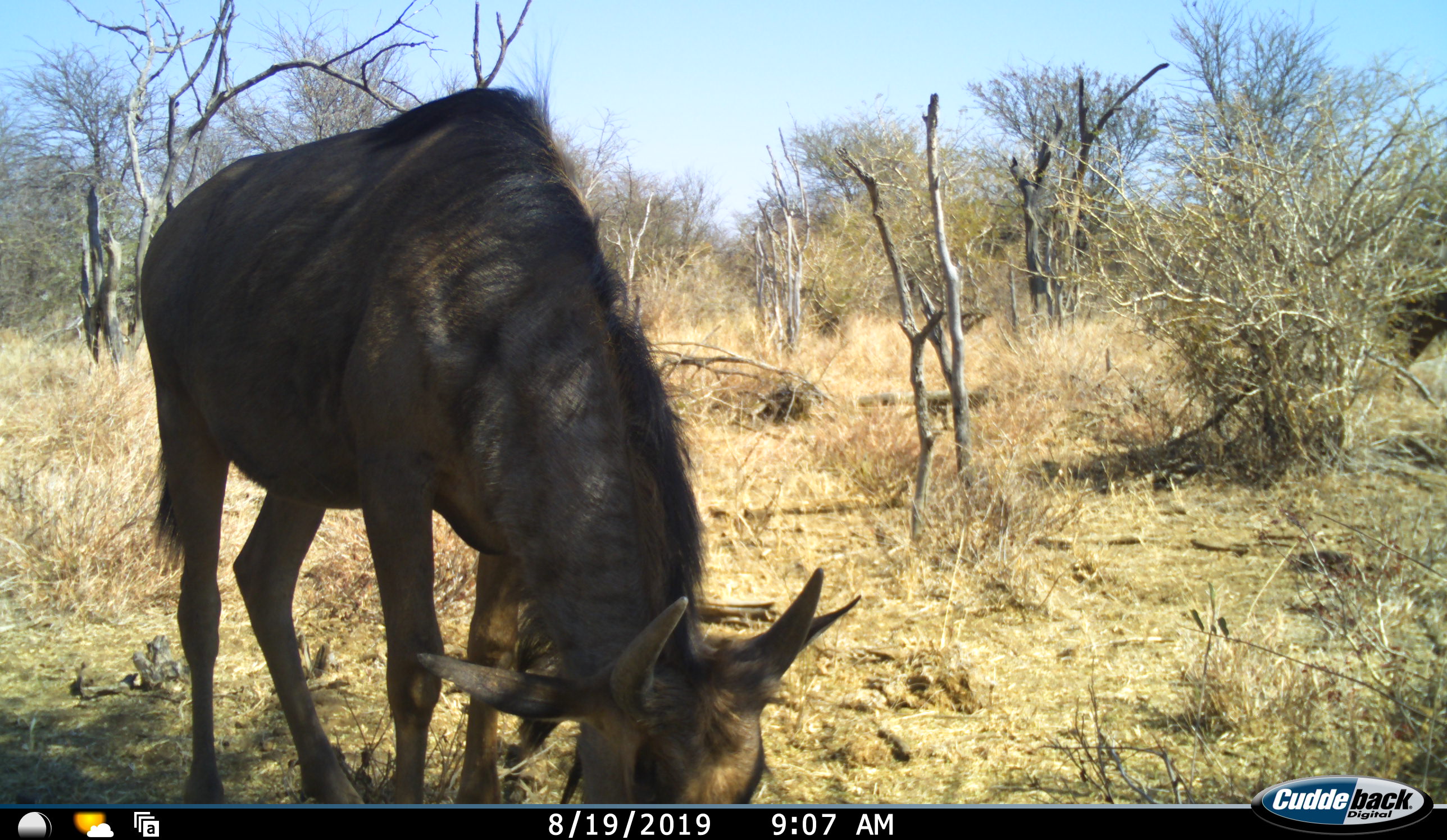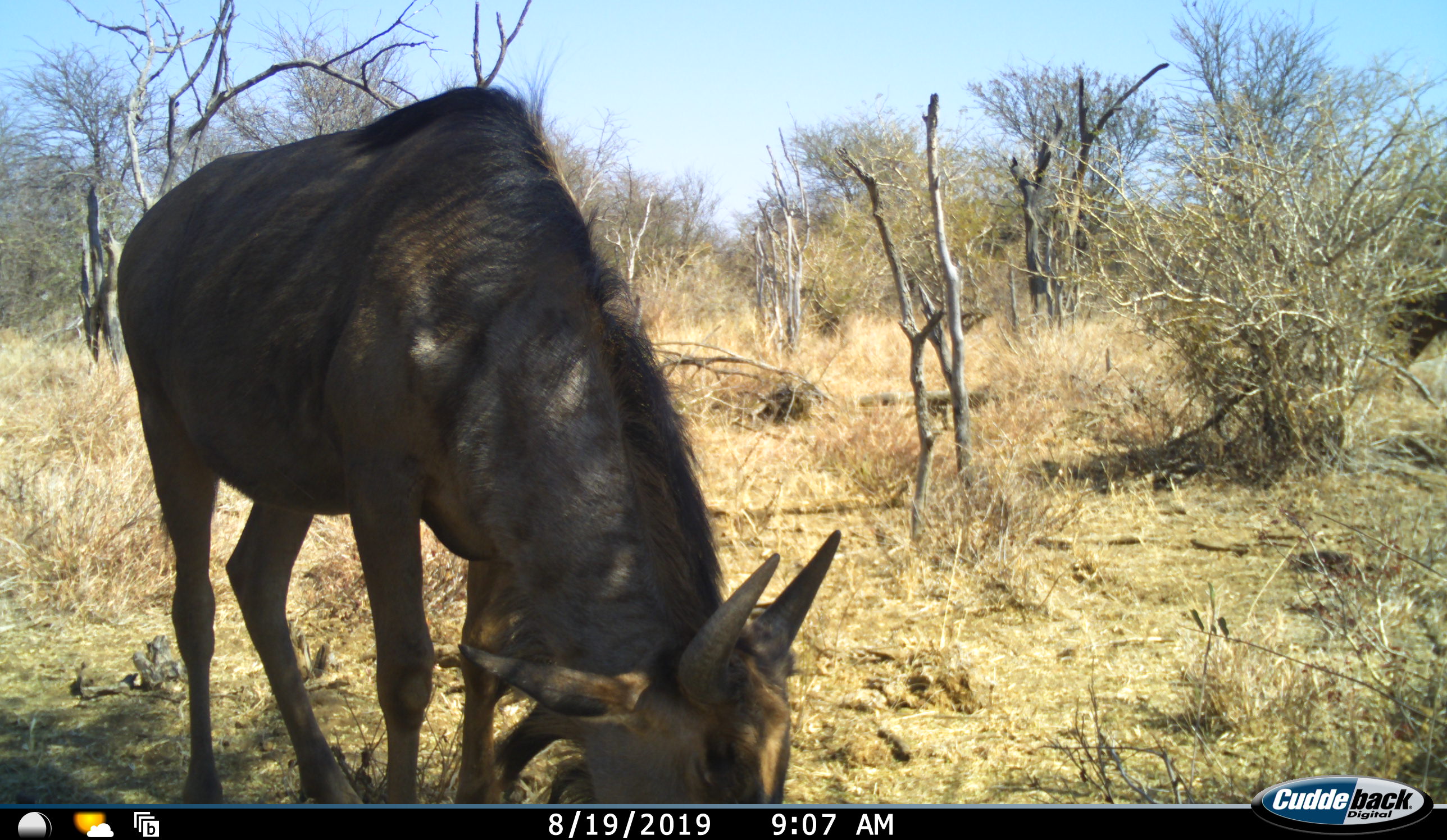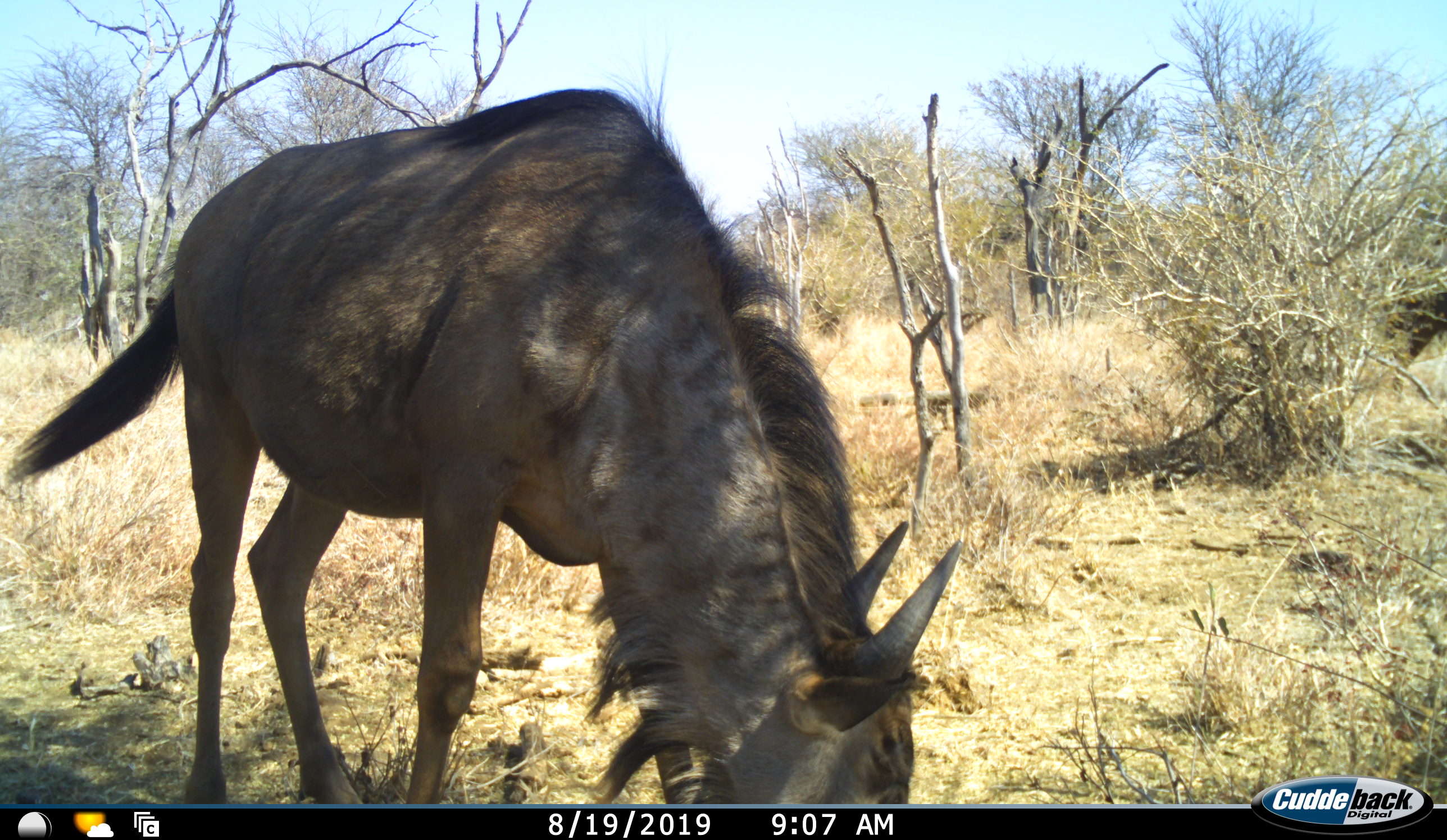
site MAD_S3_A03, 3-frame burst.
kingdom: Animalia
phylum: Chordata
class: Mammalia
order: Artiodactyla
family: Bovidae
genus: Connochaetes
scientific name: Connochaetes taurinus taurinus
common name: blue wildebeest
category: wildebeestblue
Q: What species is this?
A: Wildebeestblue (blue wildebeest) (Connochaetes taurinus taurinus).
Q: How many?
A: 1.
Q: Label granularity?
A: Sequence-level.